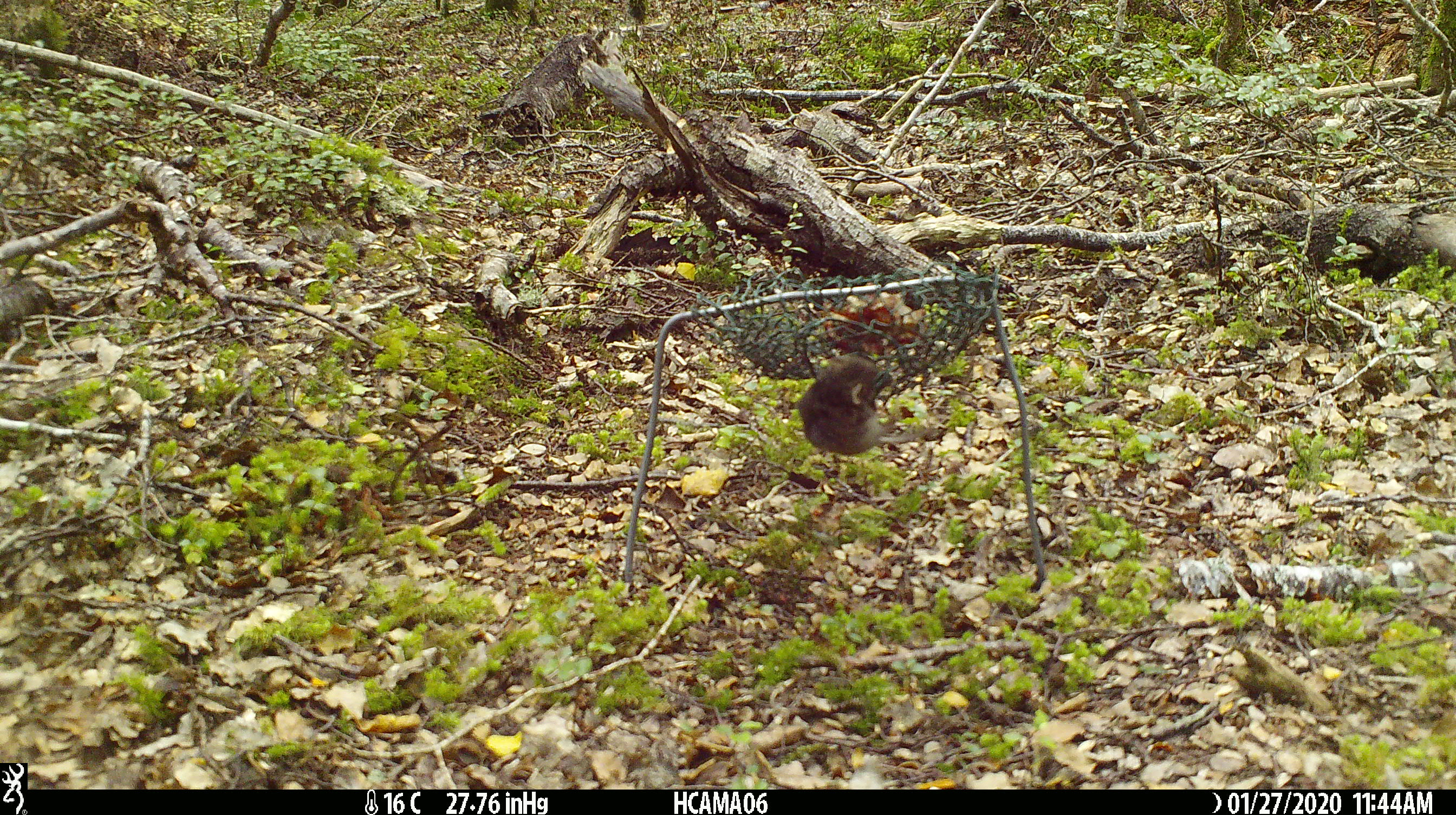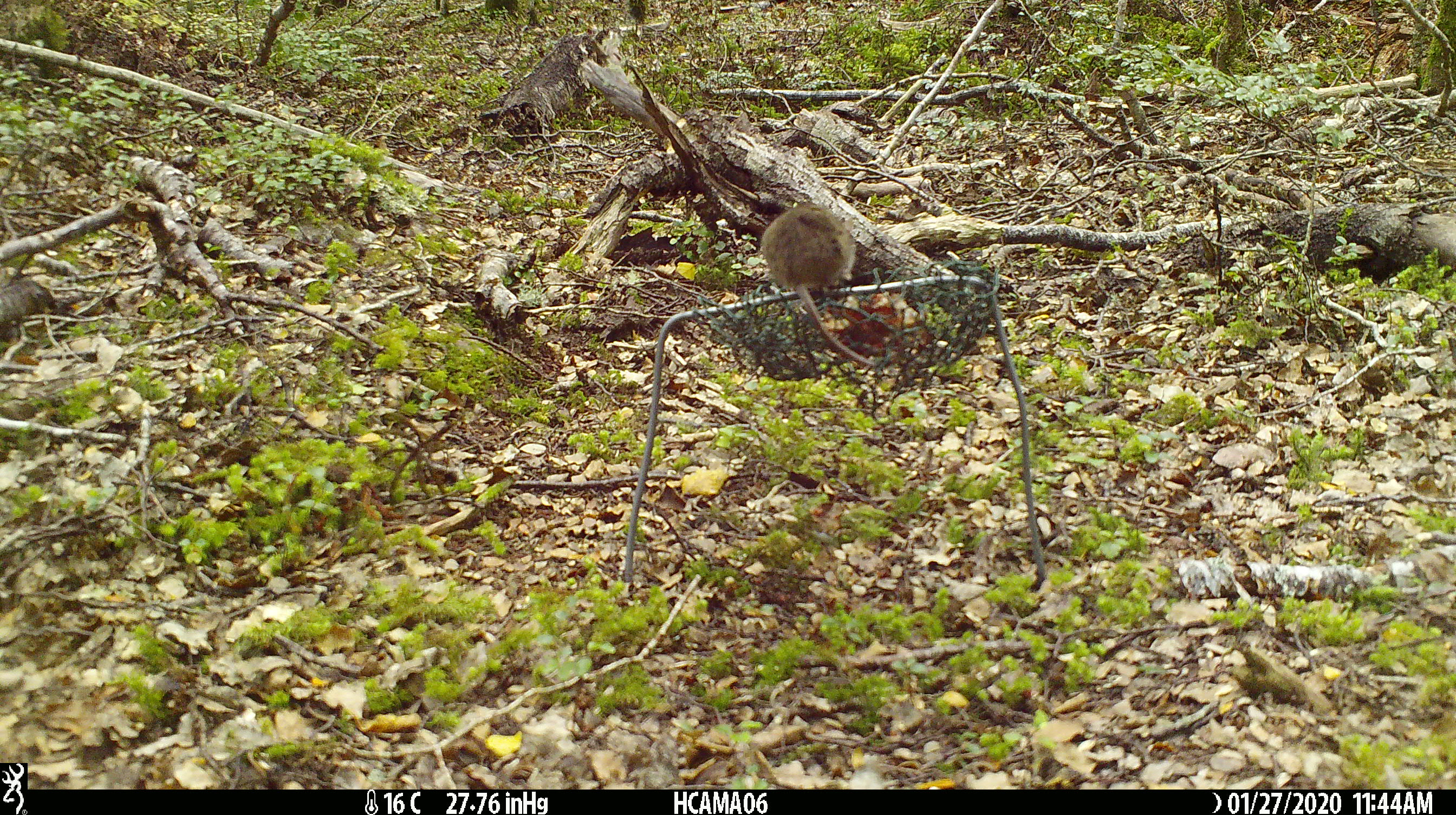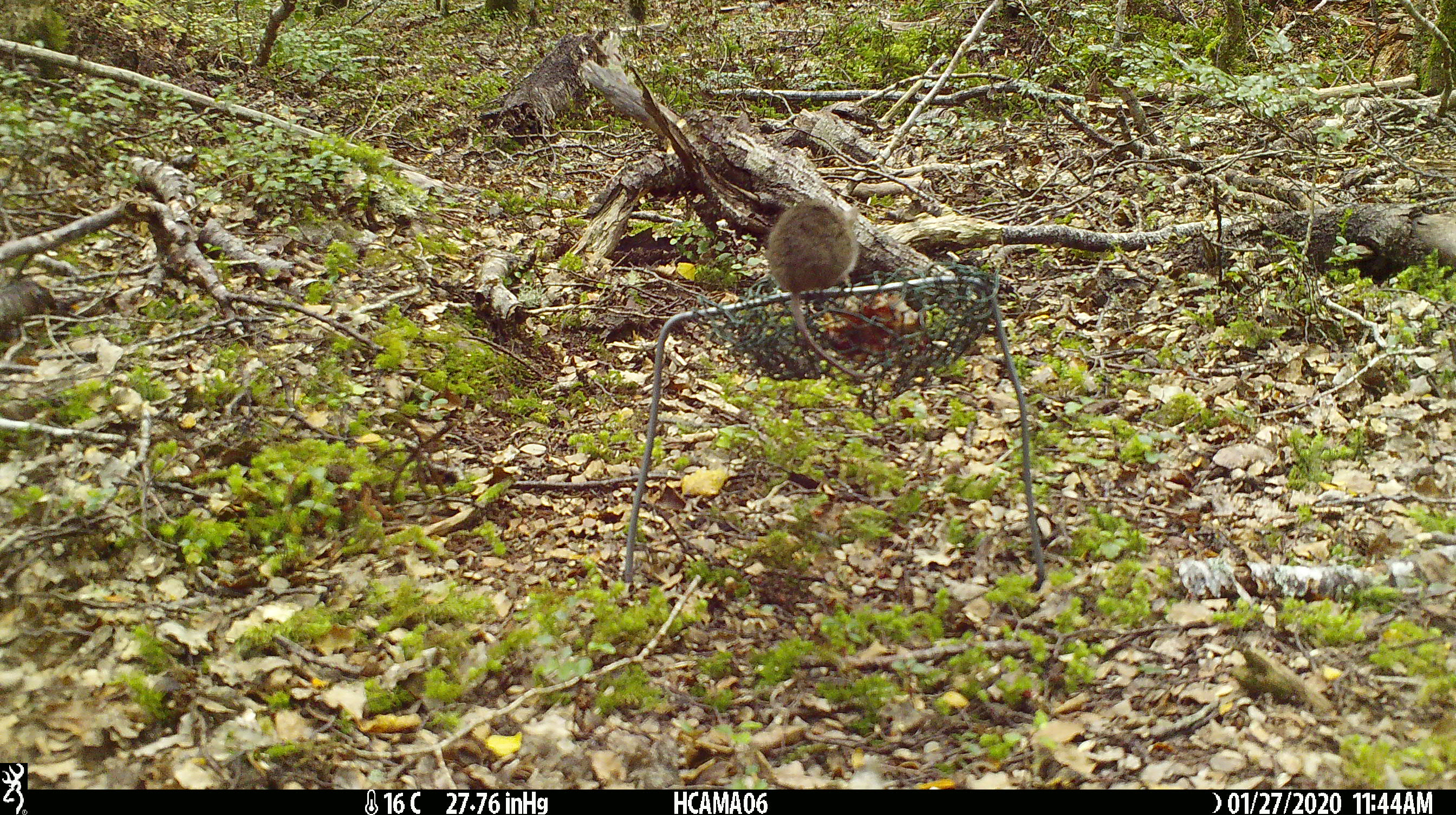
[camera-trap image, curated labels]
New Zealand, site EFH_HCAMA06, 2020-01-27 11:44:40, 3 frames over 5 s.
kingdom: Animalia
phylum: Chordata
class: Mammalia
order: Rodentia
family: Muridae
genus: Mus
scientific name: Mus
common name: mouse